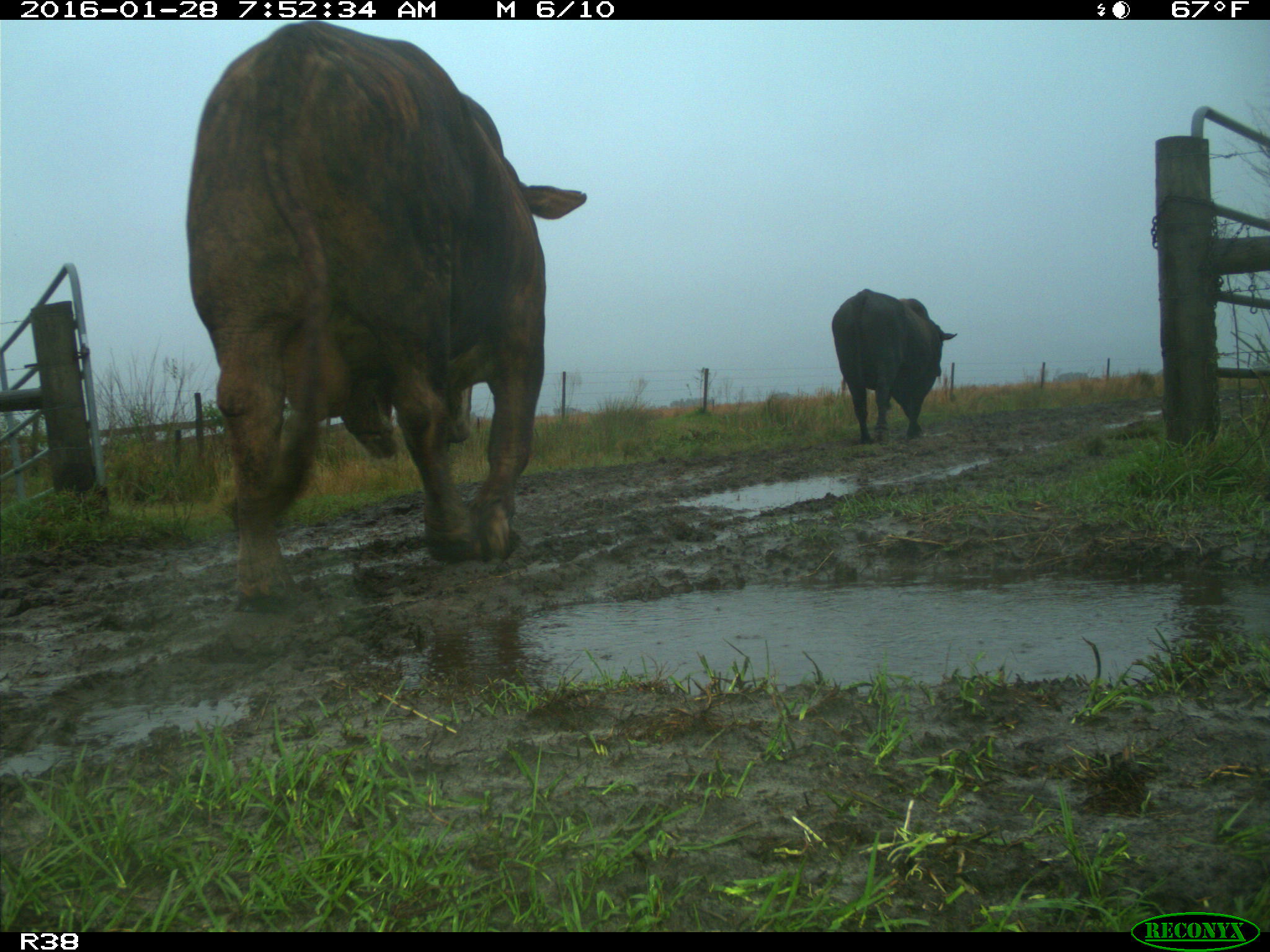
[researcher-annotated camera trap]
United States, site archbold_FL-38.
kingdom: Animalia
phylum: Chordata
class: Mammalia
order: Artiodactyla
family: Bovidae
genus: Bos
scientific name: Bos taurus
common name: domestic cow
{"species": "Bos taurus (domestic cow)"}